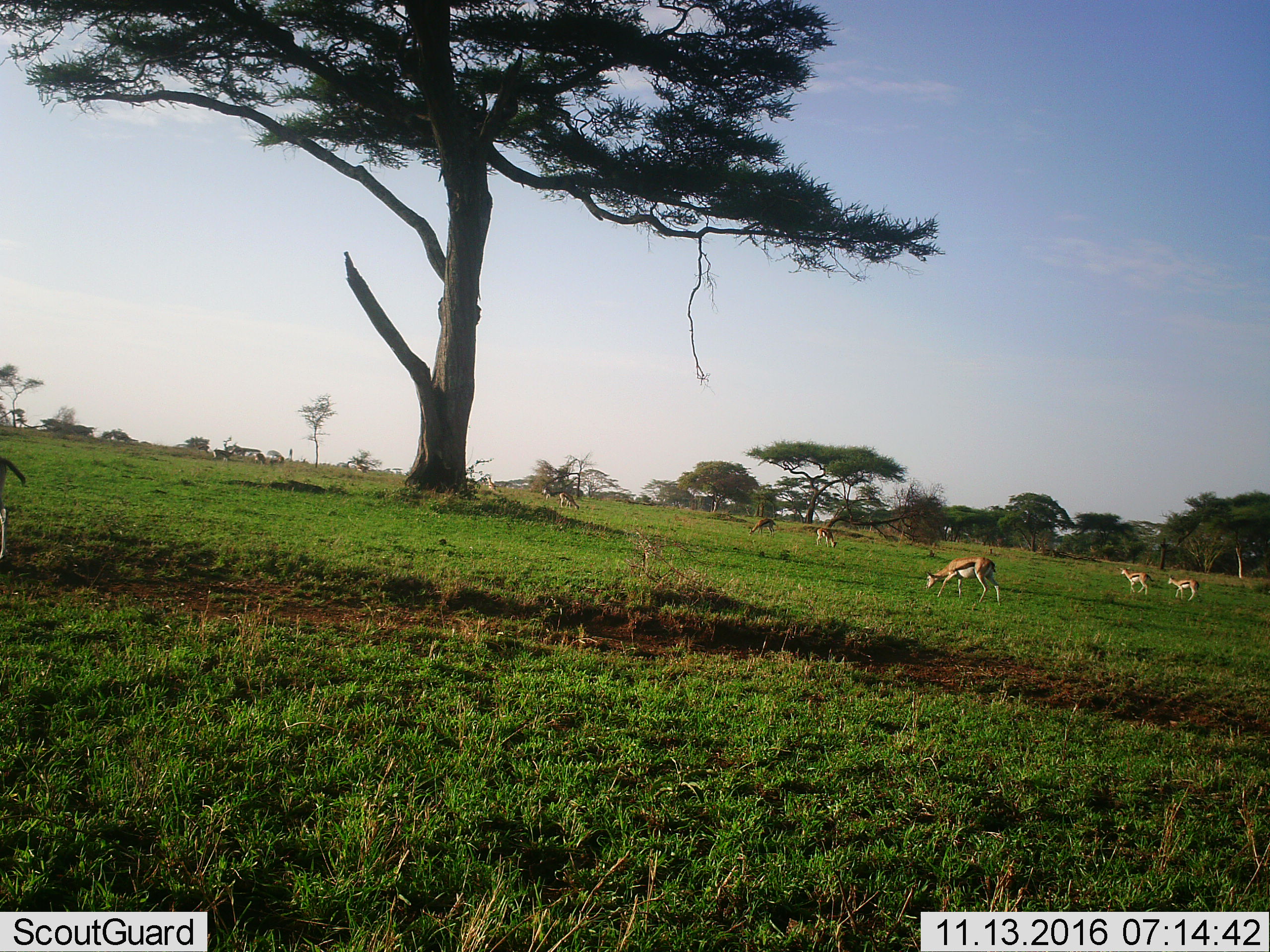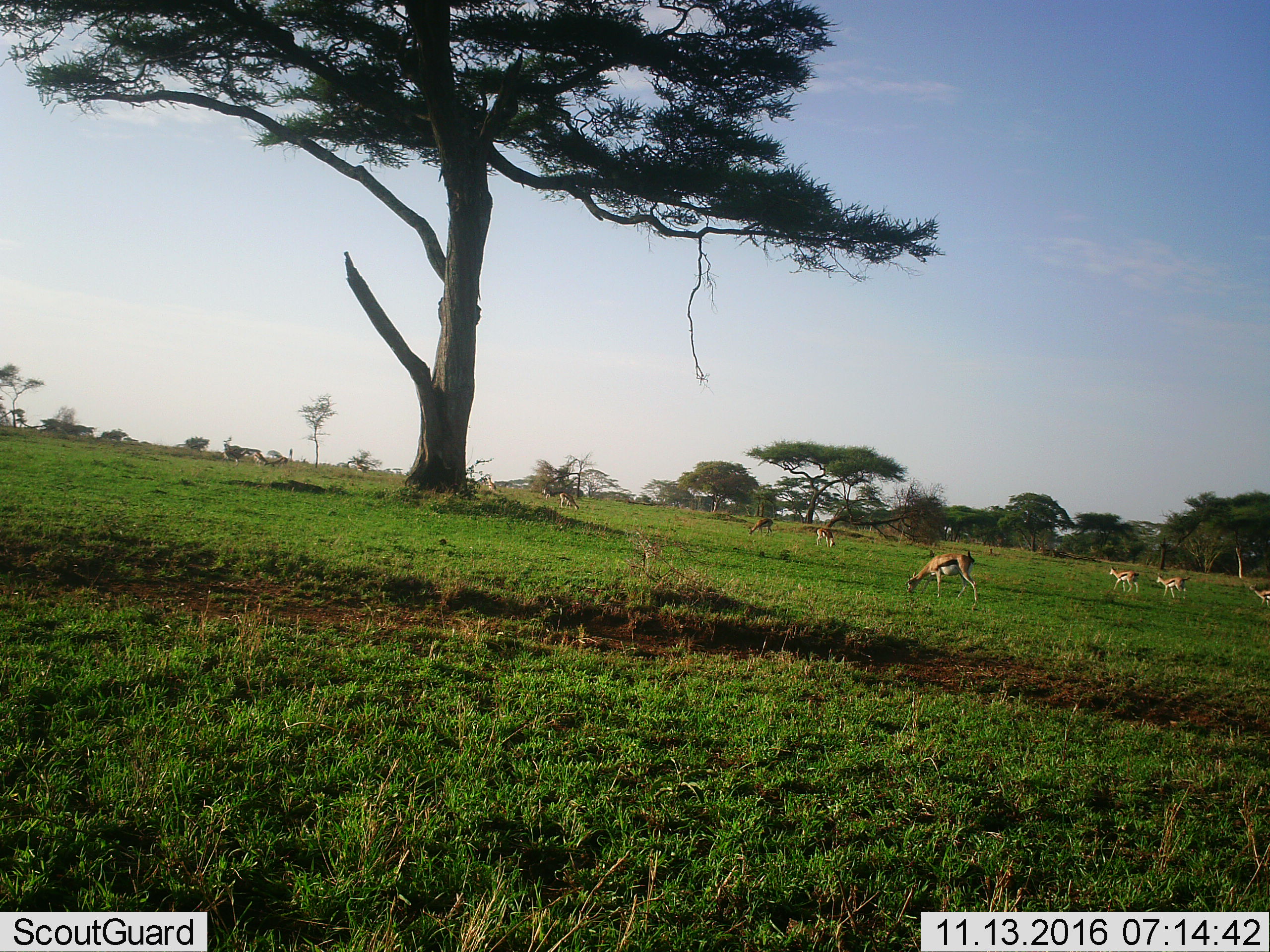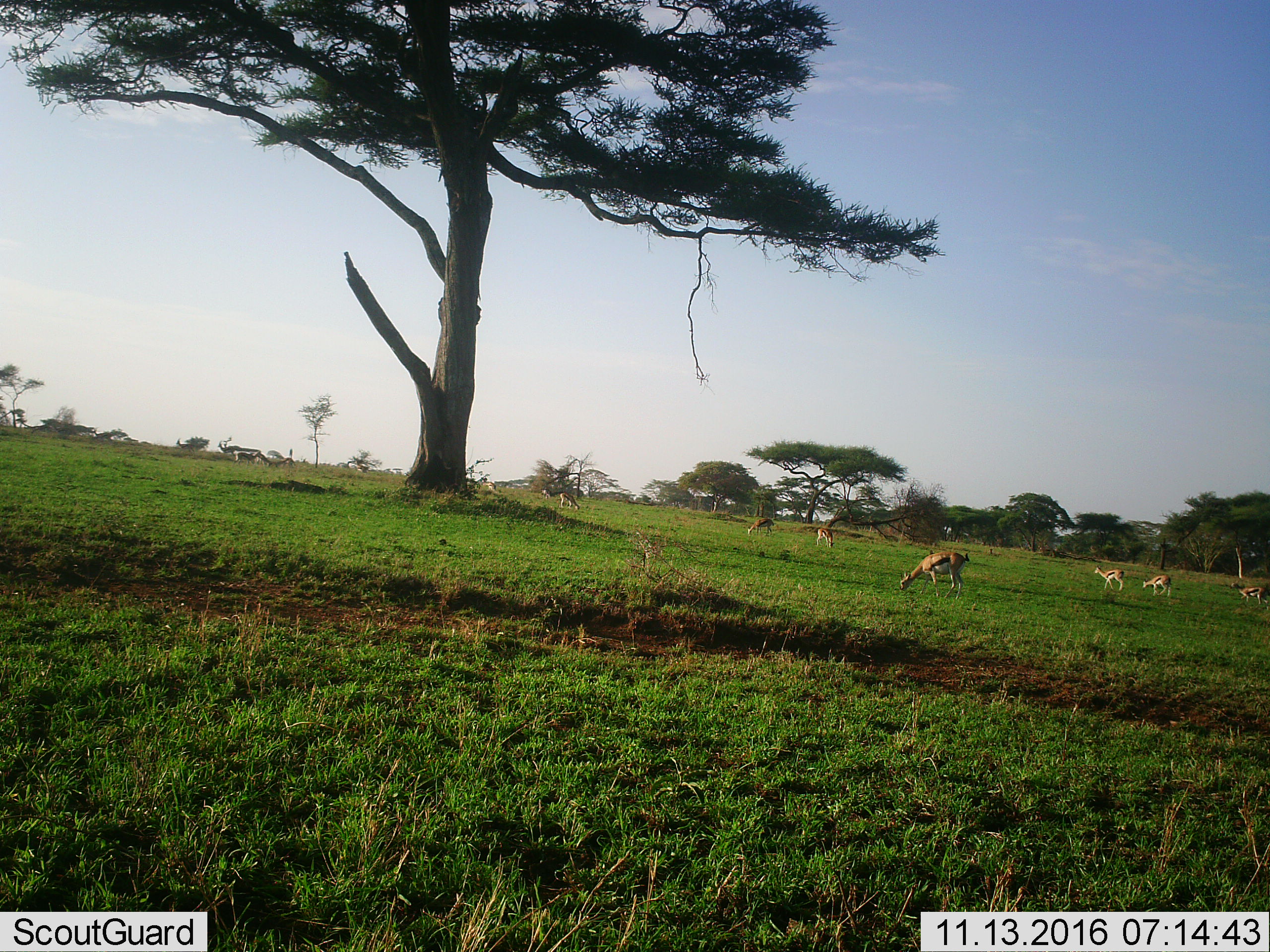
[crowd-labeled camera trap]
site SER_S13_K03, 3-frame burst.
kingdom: Animalia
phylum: Chordata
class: Mammalia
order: Artiodactyla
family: Bovidae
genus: Eudorcas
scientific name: Eudorcas thomsonii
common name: thomson's gazelle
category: gazellethomsons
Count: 10.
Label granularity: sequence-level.